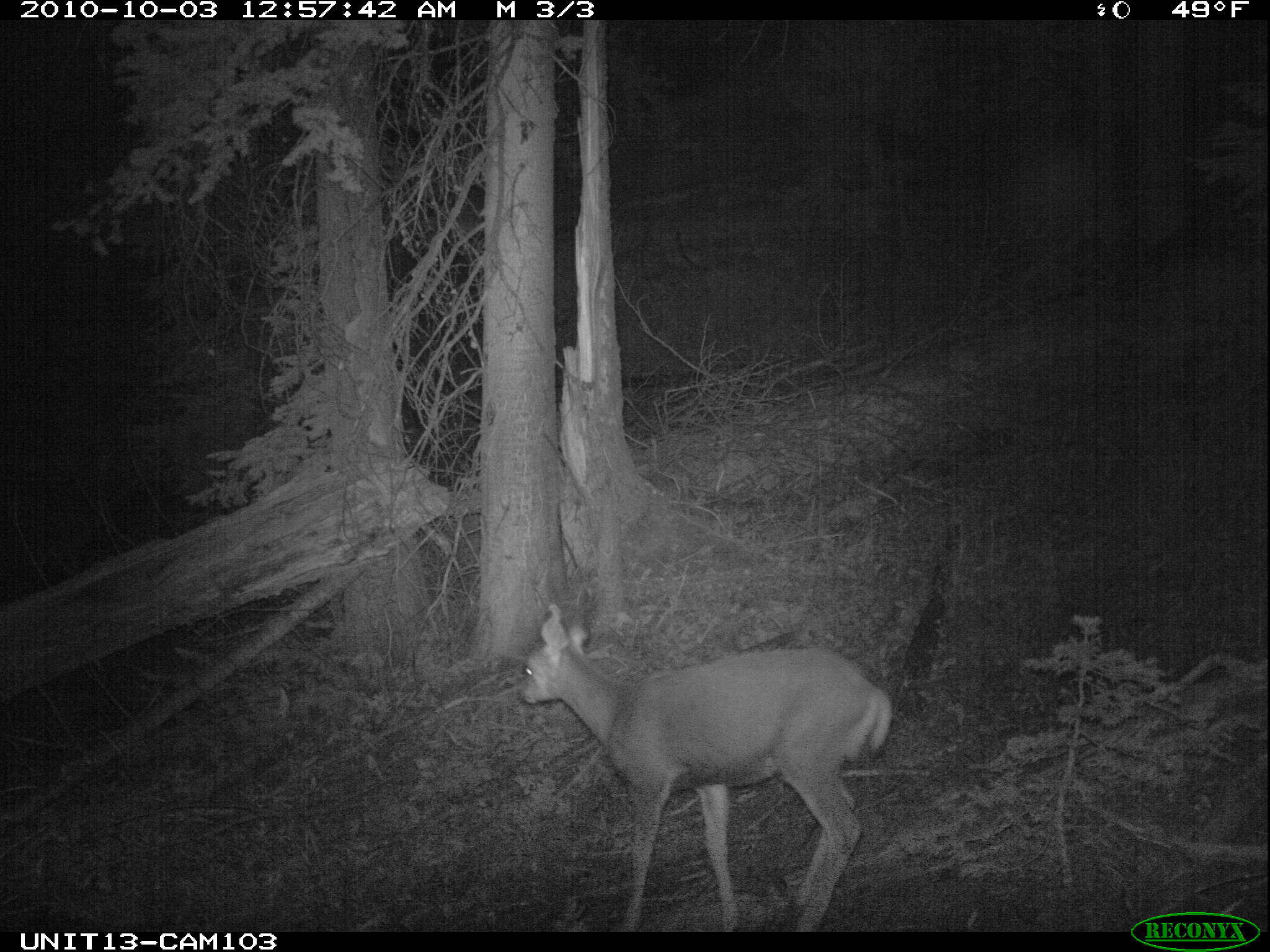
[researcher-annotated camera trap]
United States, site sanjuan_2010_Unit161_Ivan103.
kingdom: Animalia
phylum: Chordata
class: Mammalia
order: Artiodactyla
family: Cervidae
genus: Odocoileus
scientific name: Odocoileus hemionus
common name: mule deer